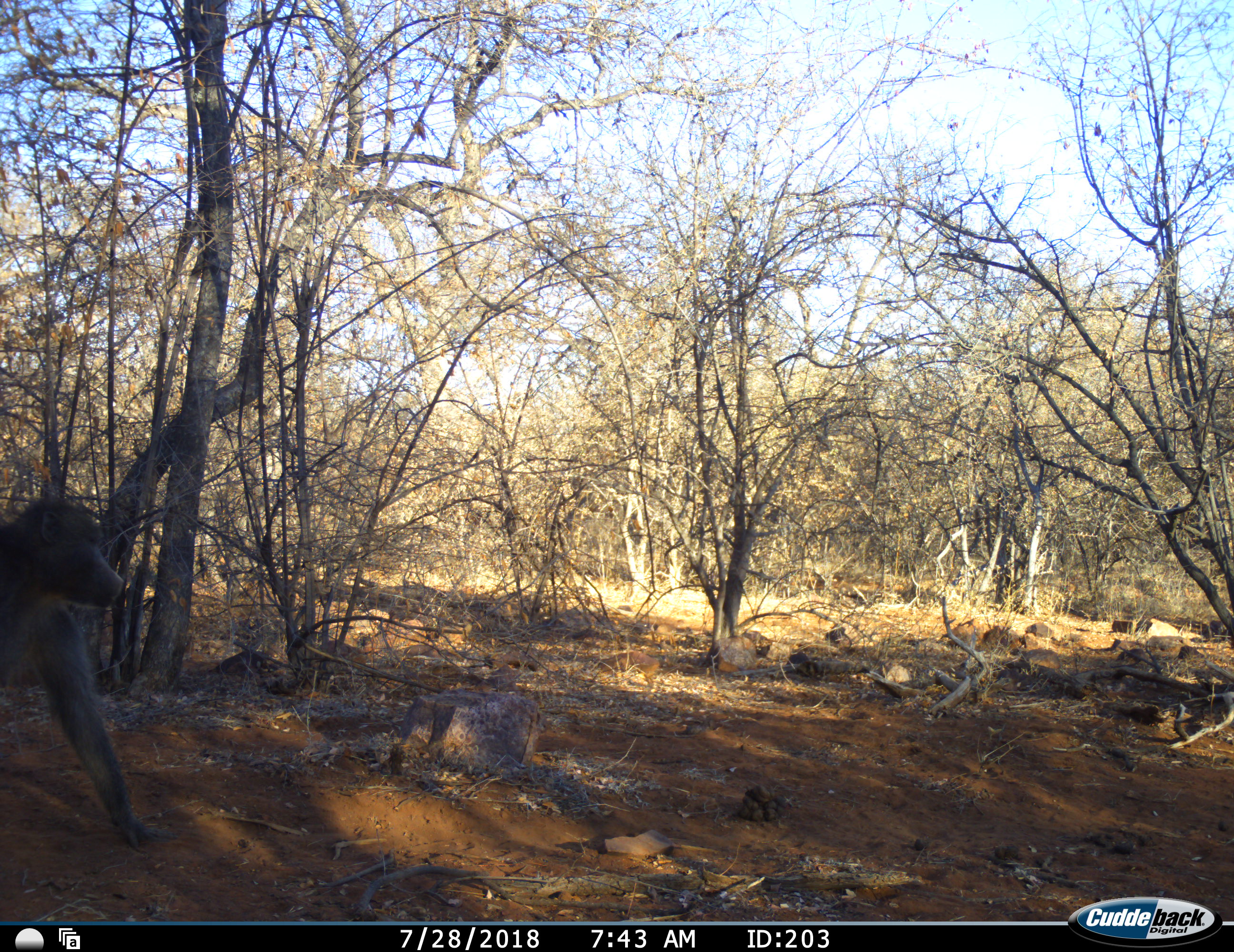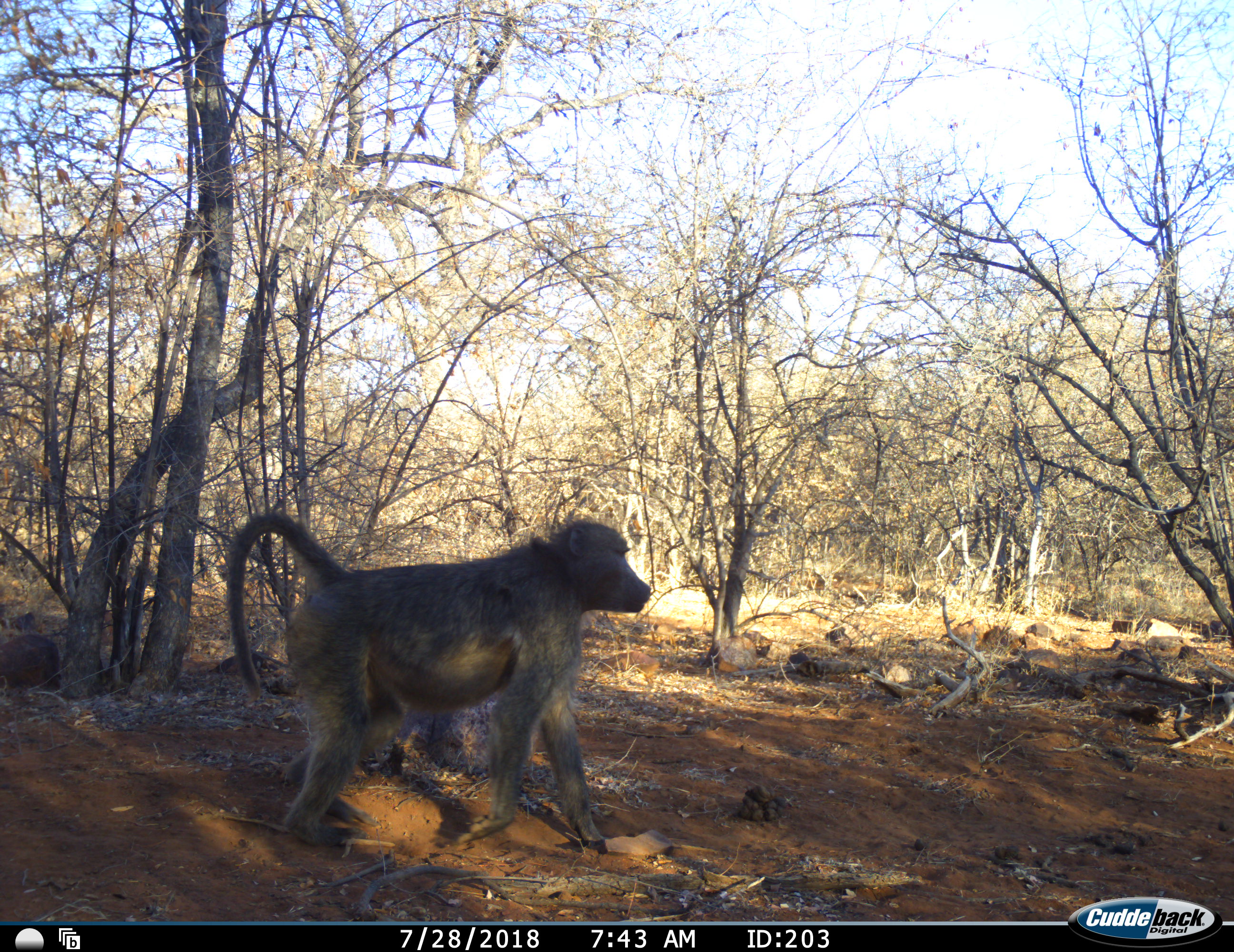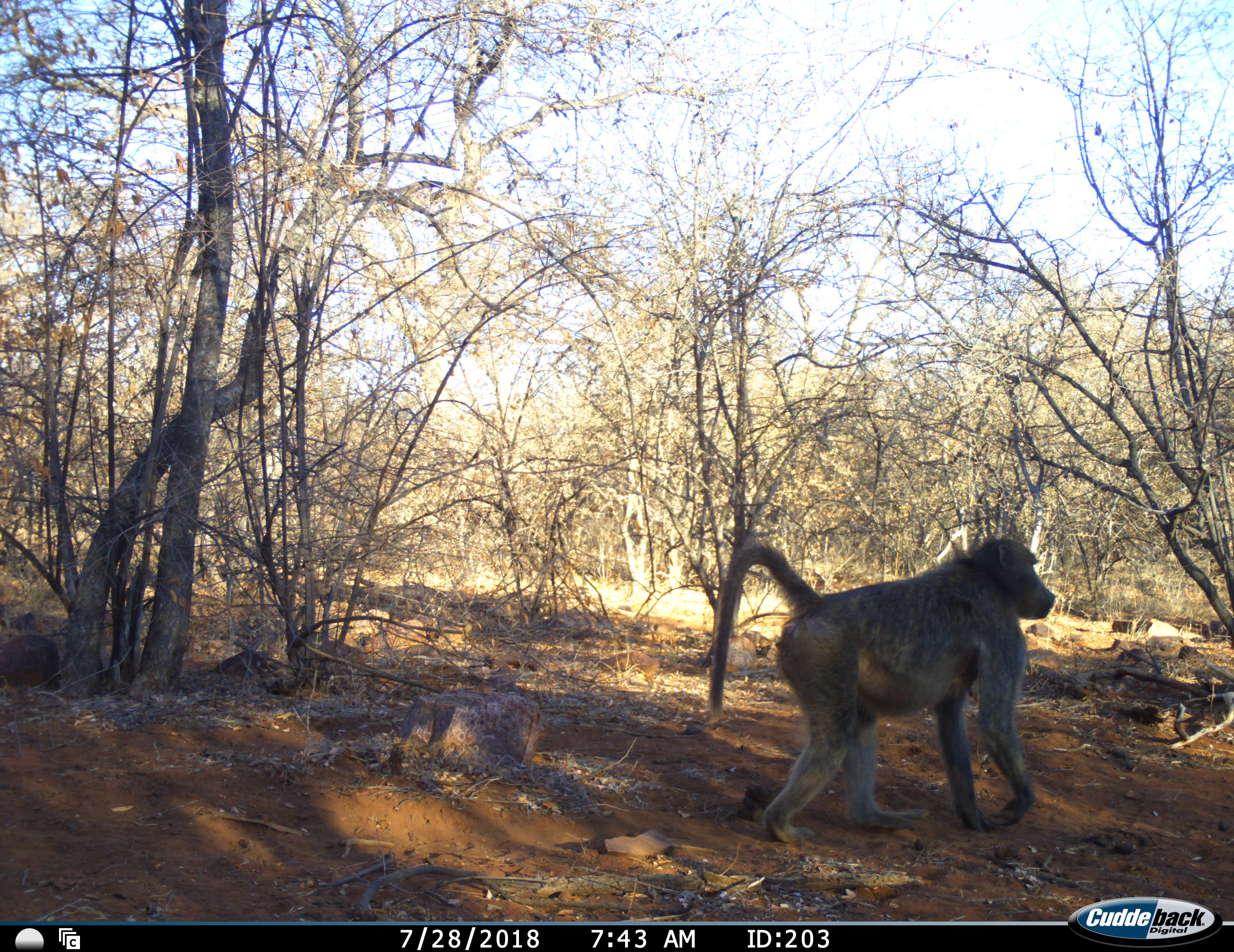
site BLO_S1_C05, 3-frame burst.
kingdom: Animalia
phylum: Chordata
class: Mammalia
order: Primates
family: Cercopithecidae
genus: Papio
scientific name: Papio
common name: baboon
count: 1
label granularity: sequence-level